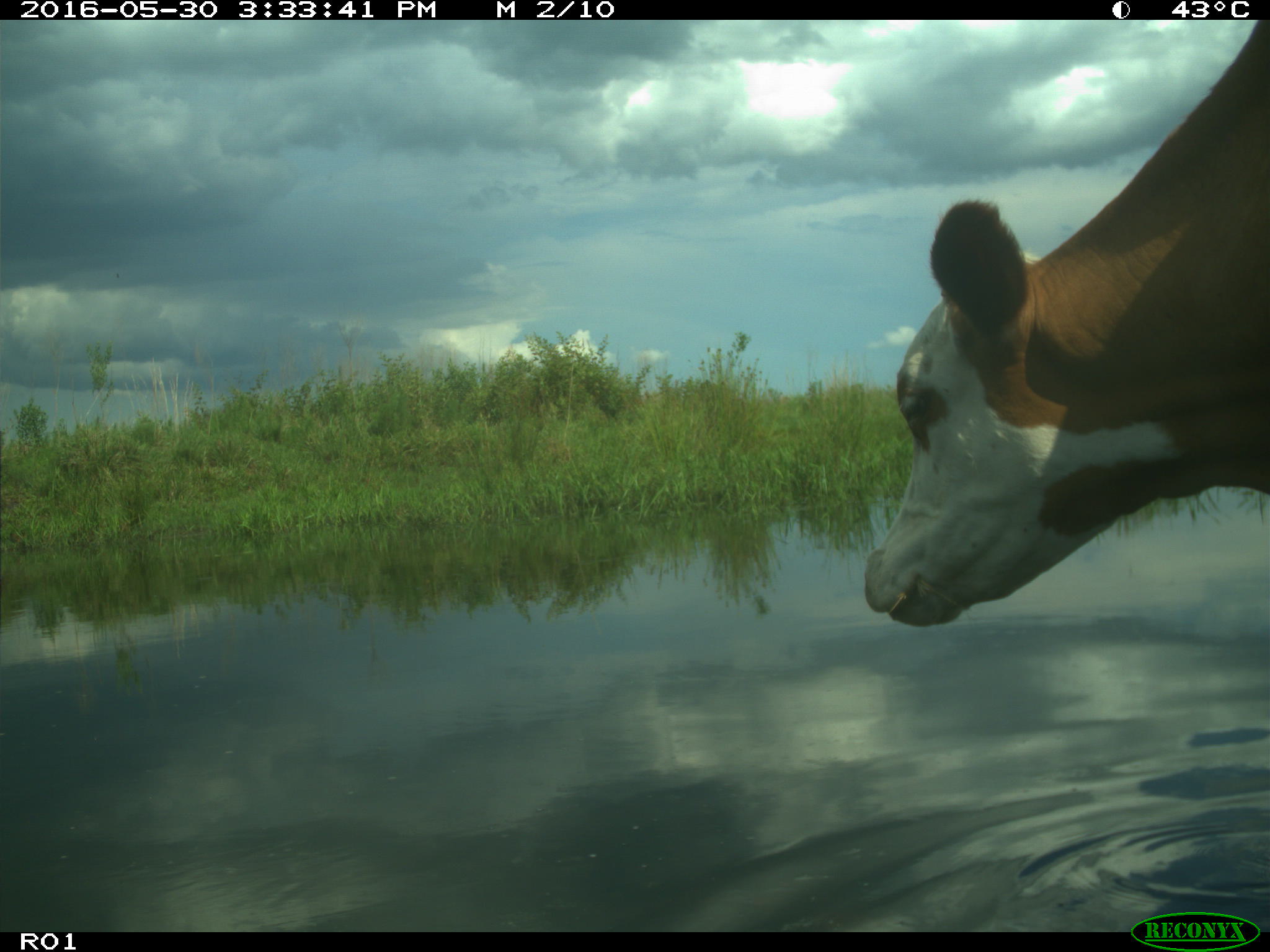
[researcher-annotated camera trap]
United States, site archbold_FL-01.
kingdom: Animalia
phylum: Chordata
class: Mammalia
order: Artiodactyla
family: Bovidae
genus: Bos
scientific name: Bos taurus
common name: domestic cow